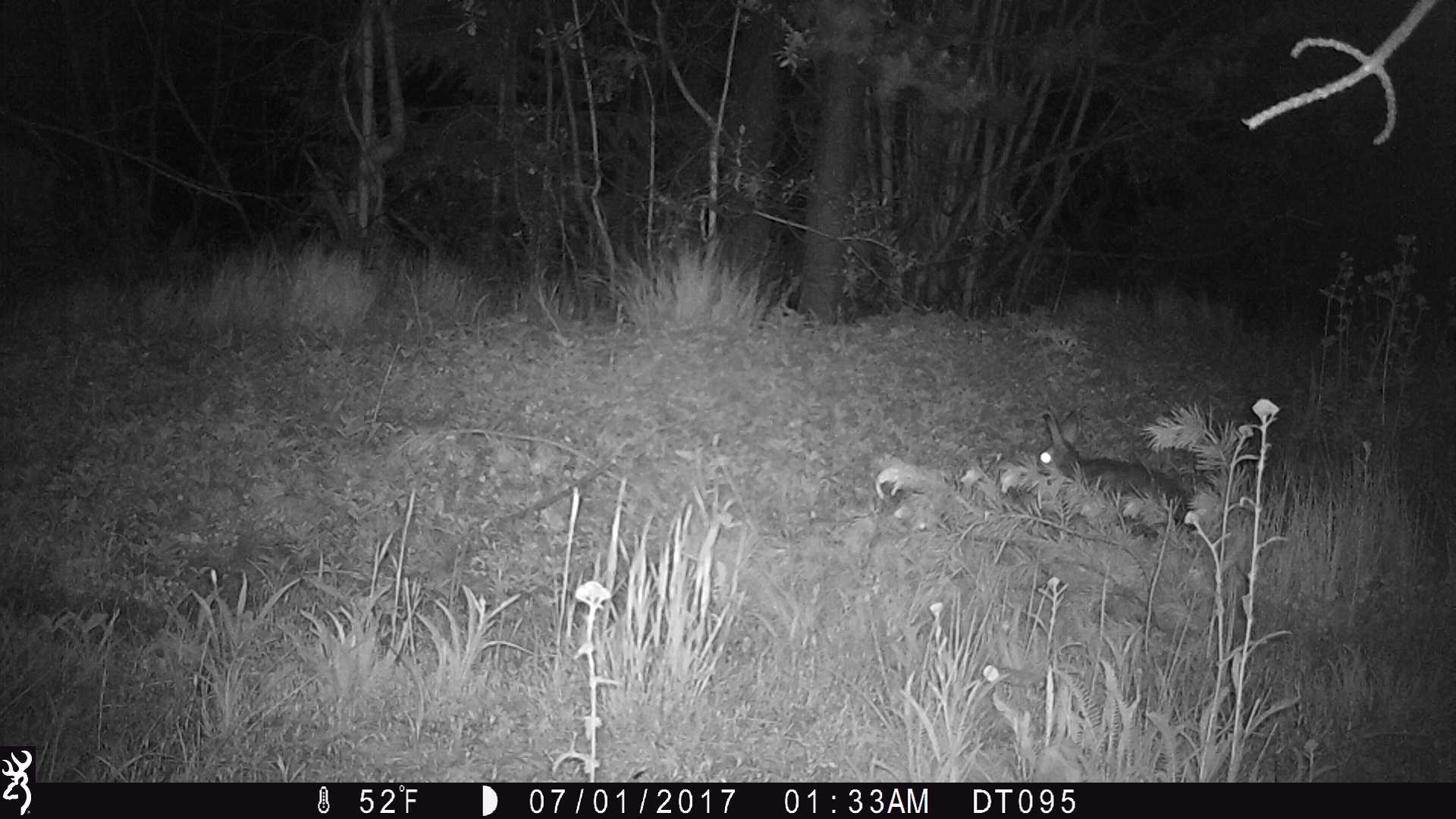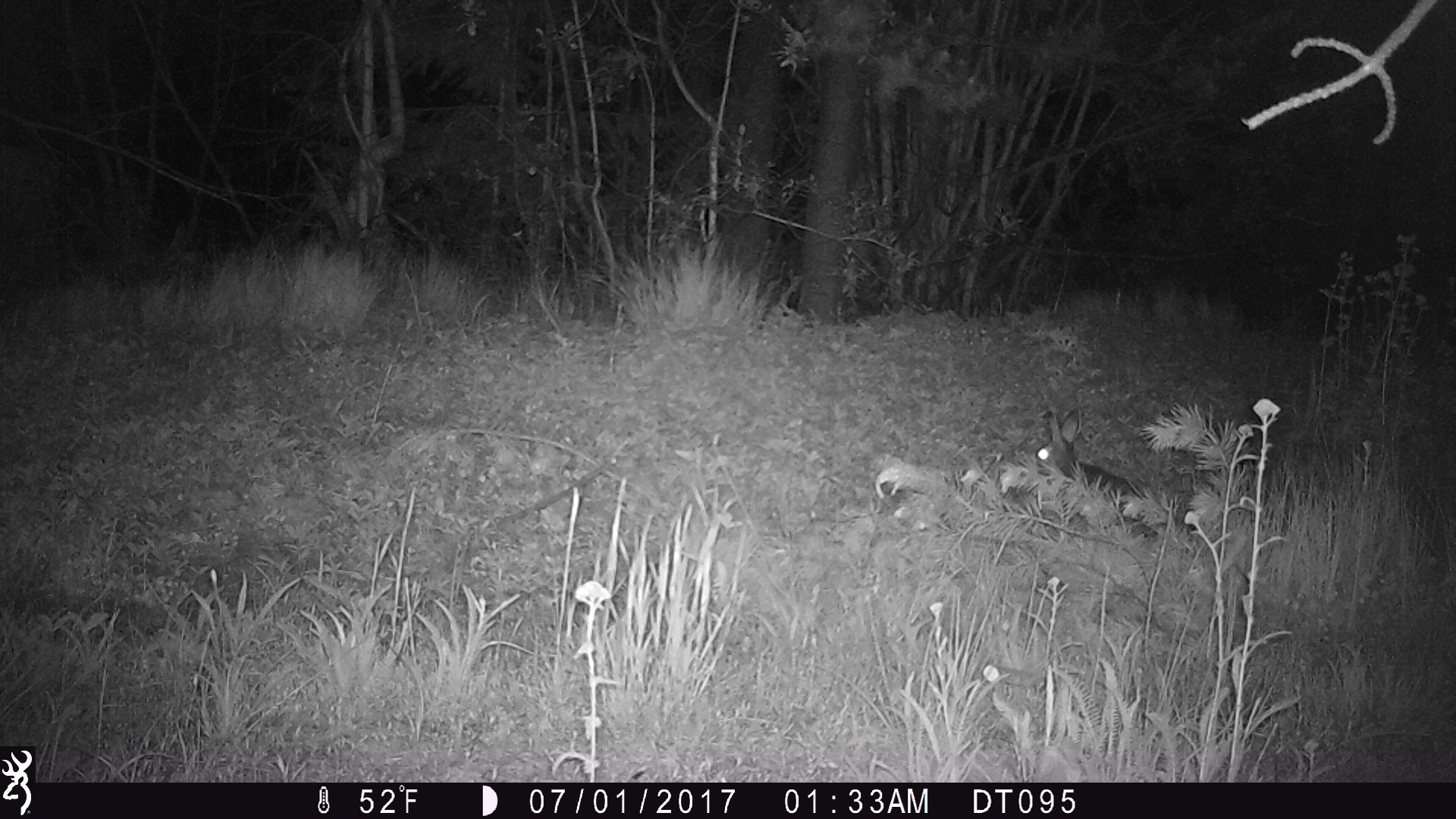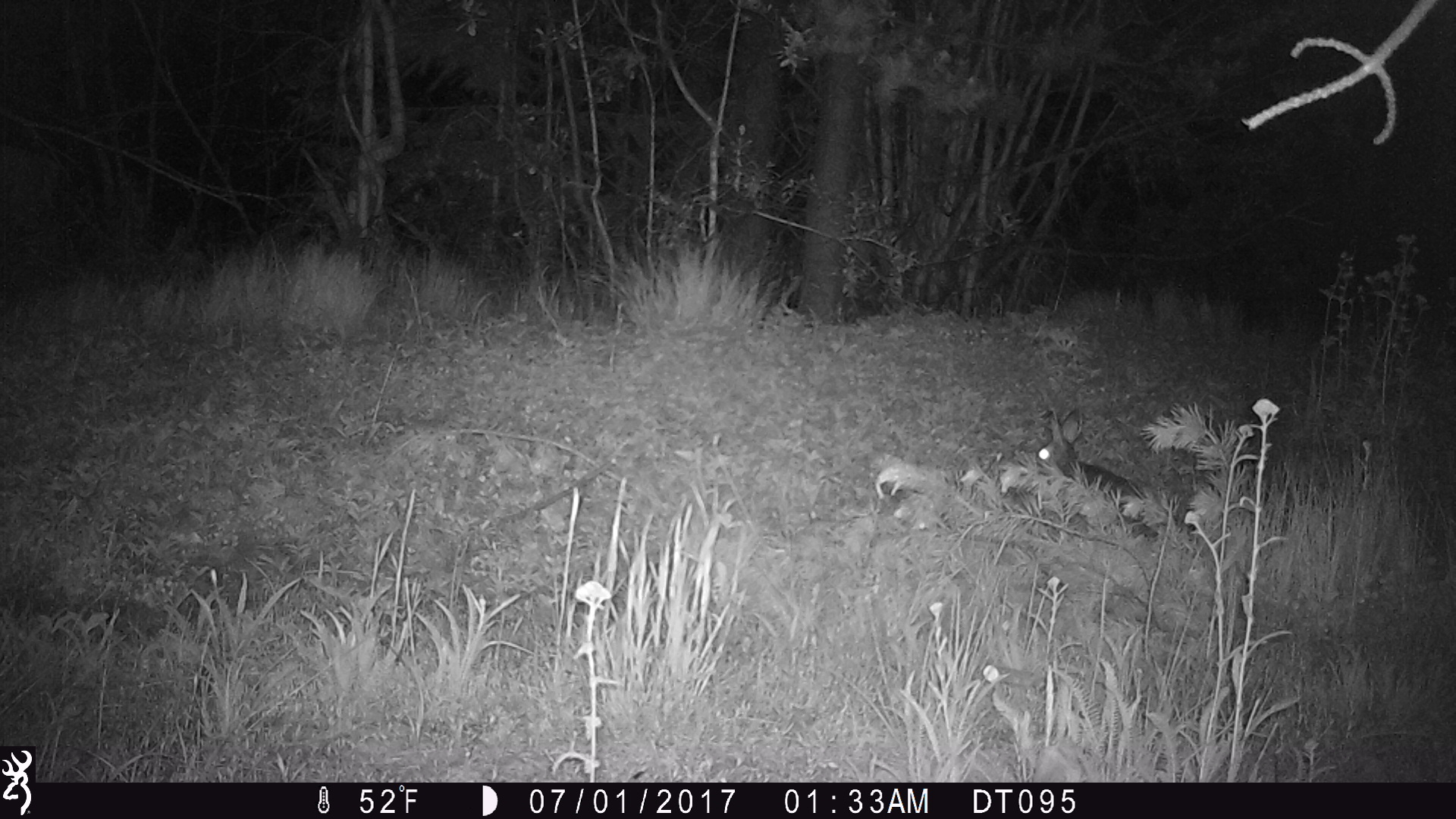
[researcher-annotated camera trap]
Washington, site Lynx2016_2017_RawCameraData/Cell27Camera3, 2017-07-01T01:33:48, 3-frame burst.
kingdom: Animalia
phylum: Chordata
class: Mammalia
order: Lagomorpha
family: Leporidae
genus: Lepus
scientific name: Lepus americanus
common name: snowshoe hare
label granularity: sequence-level